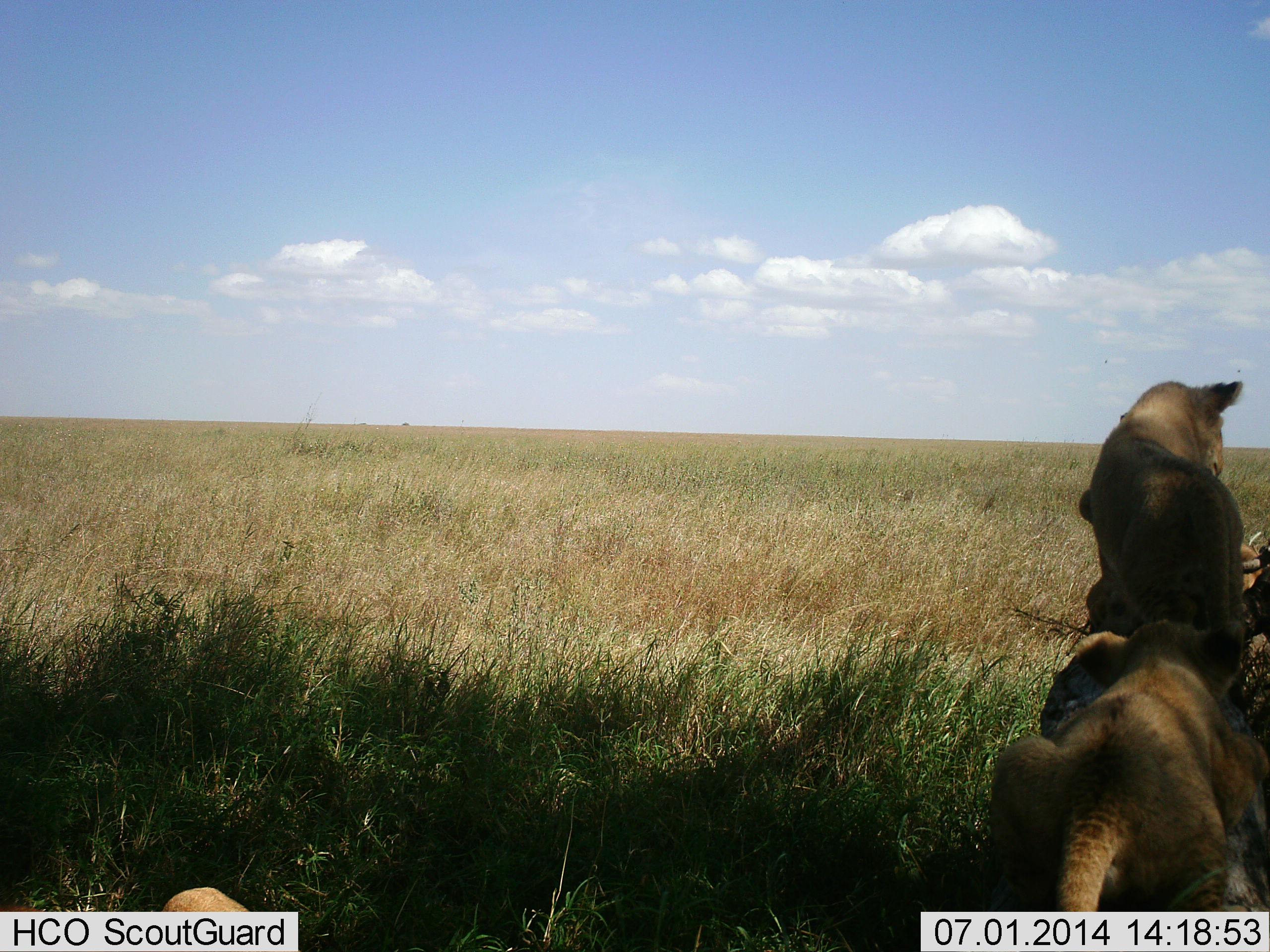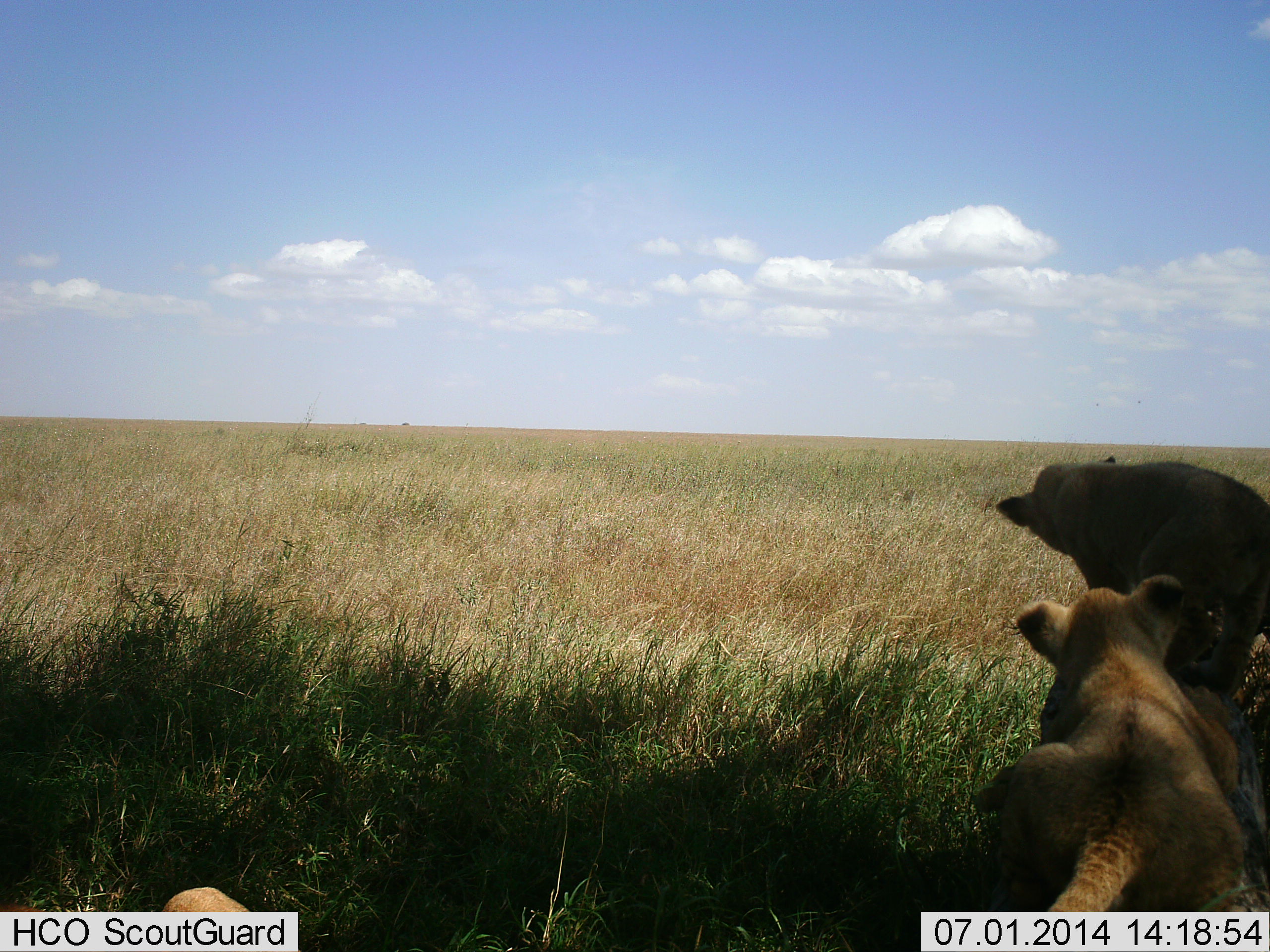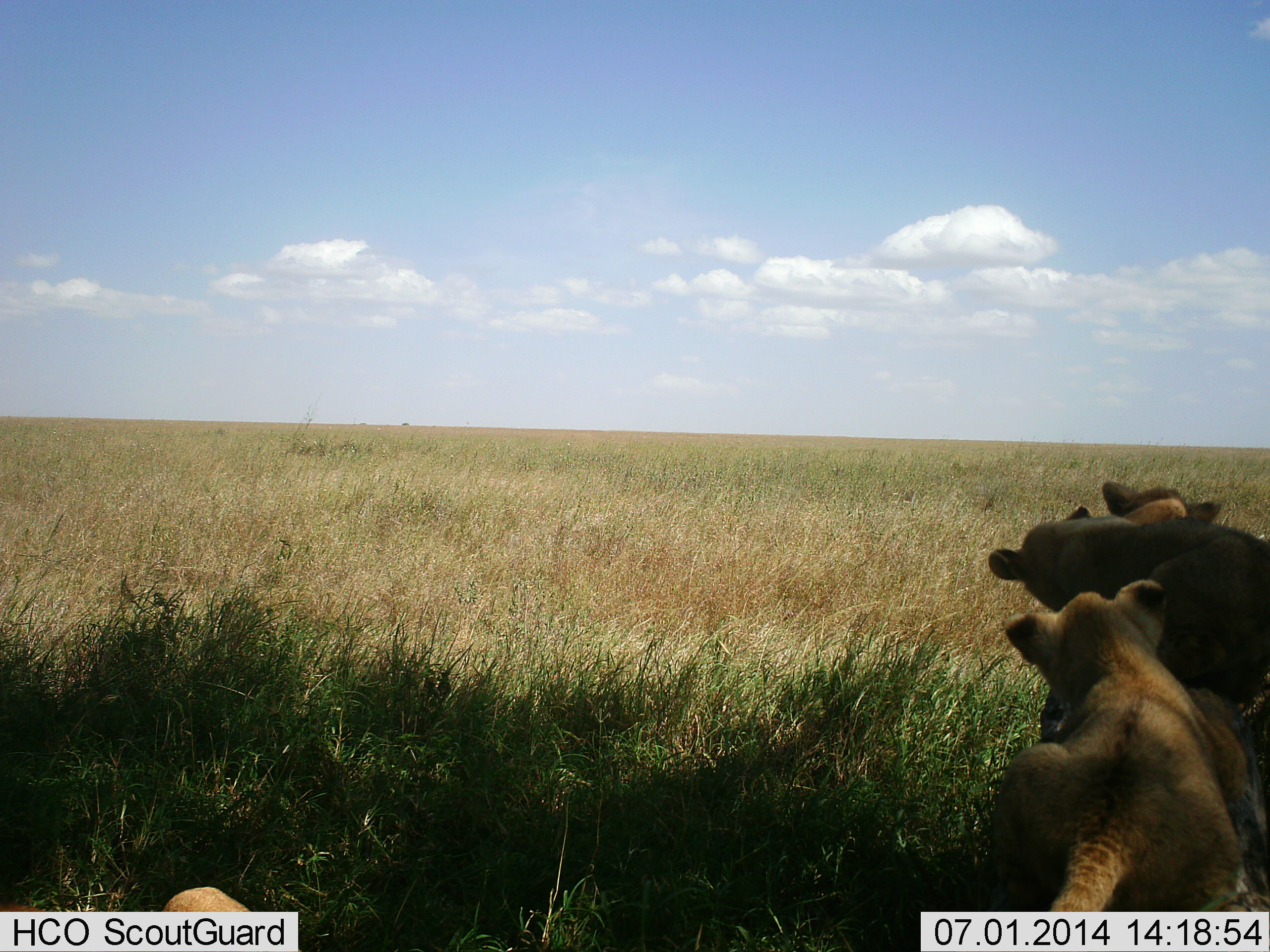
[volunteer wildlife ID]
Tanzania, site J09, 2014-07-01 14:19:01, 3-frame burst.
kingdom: Animalia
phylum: Chordata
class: Mammalia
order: Carnivora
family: Felidae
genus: Panthera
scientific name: Panthera leo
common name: lion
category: lionfemale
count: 3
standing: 10%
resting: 80%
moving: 10%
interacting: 40%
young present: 60%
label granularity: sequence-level